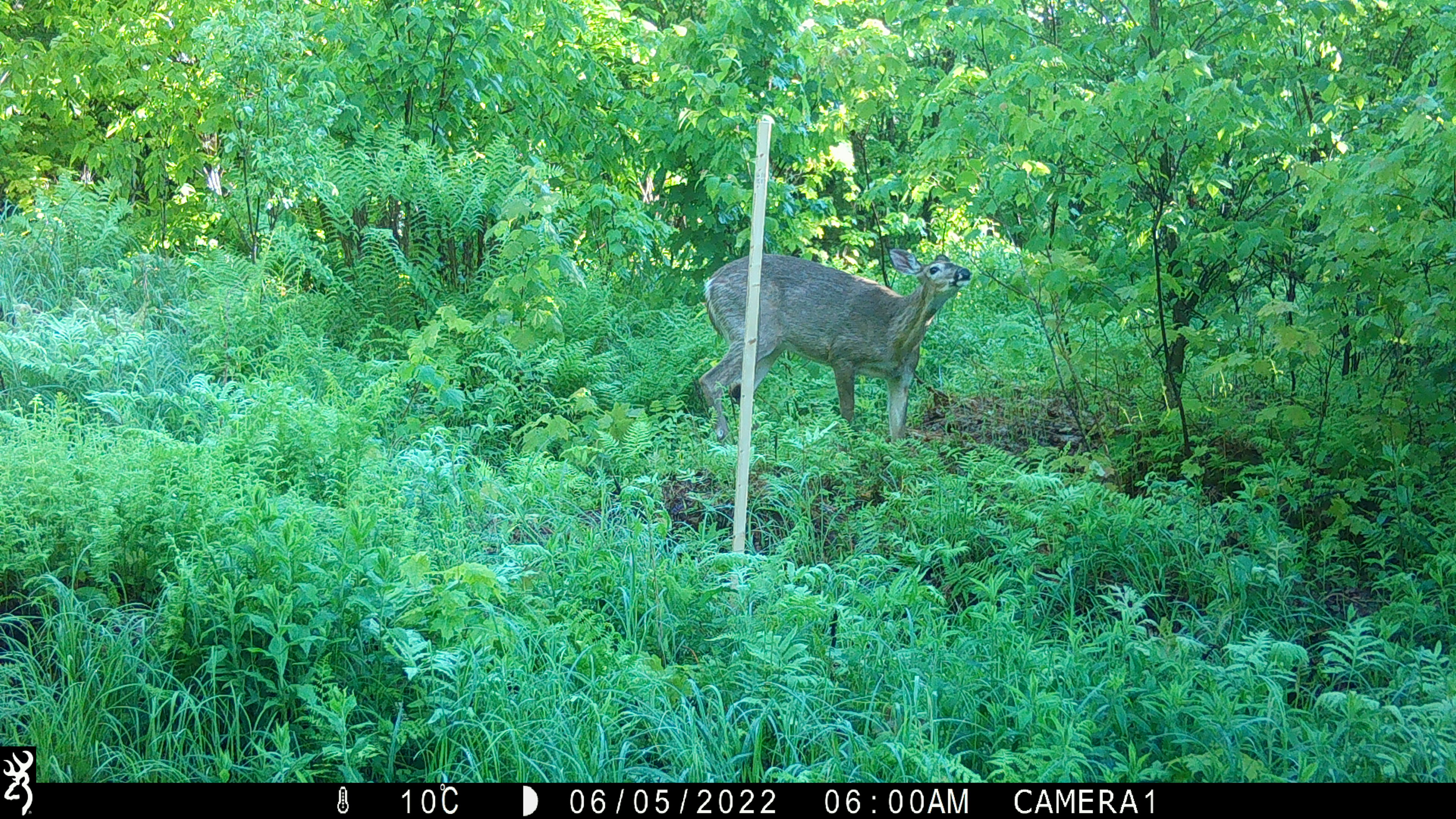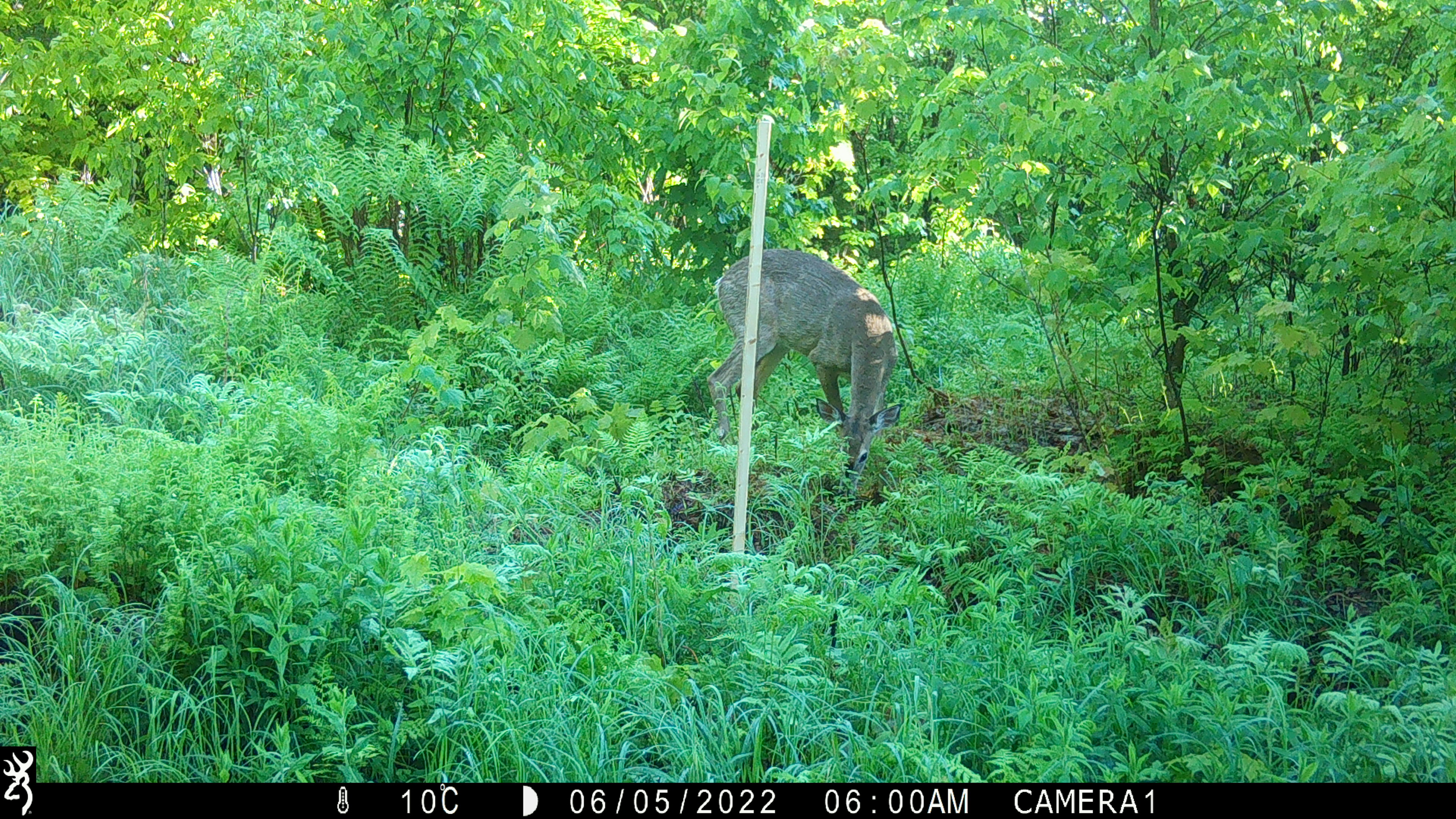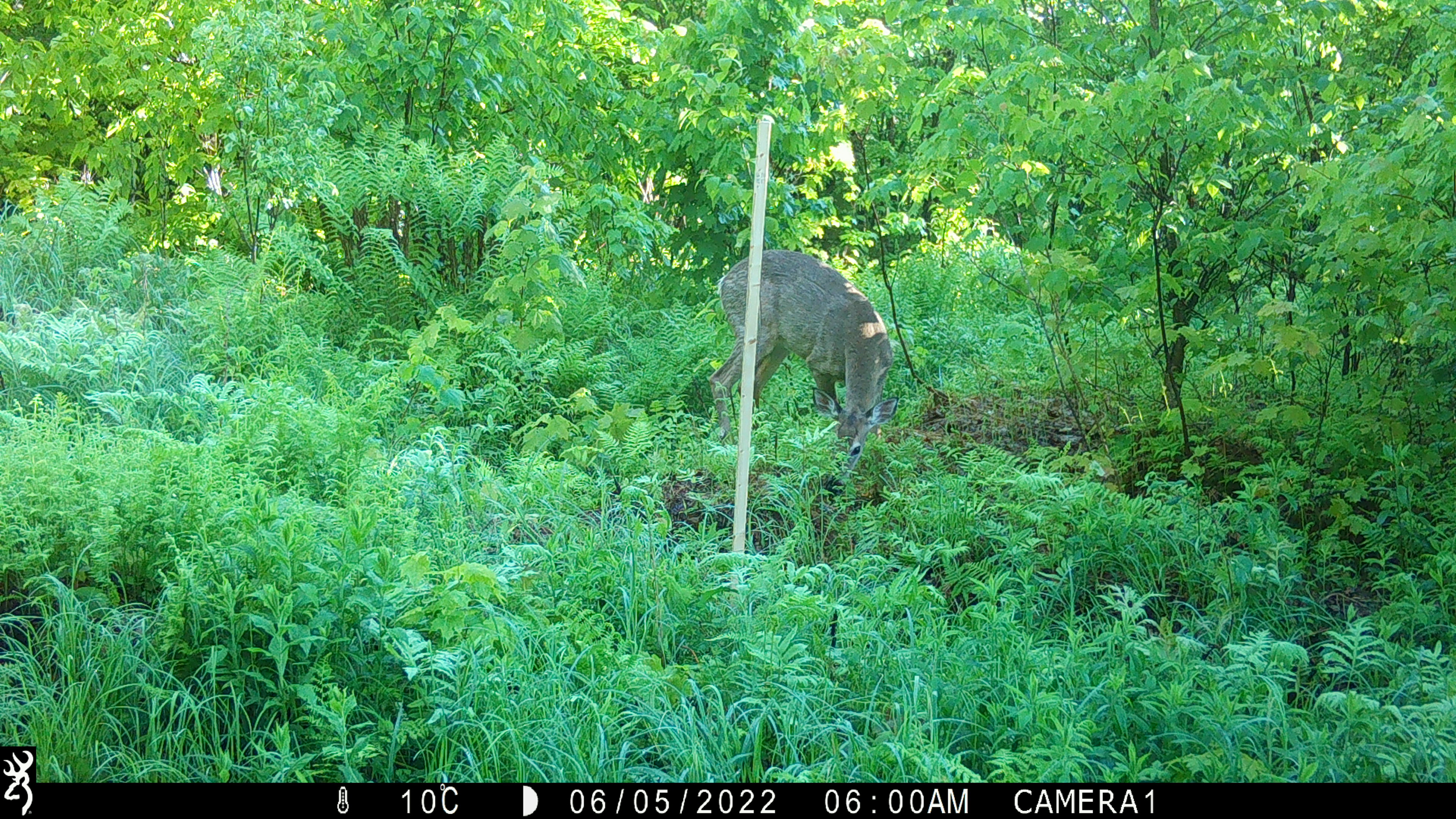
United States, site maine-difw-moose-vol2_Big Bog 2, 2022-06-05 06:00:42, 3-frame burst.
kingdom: Animalia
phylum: Chordata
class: Mammalia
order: Artiodactyla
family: Cervidae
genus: Odocoileus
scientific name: Odocoileus virginianus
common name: white-tailed deer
White-tailed deer (Odocoileus virginianus).